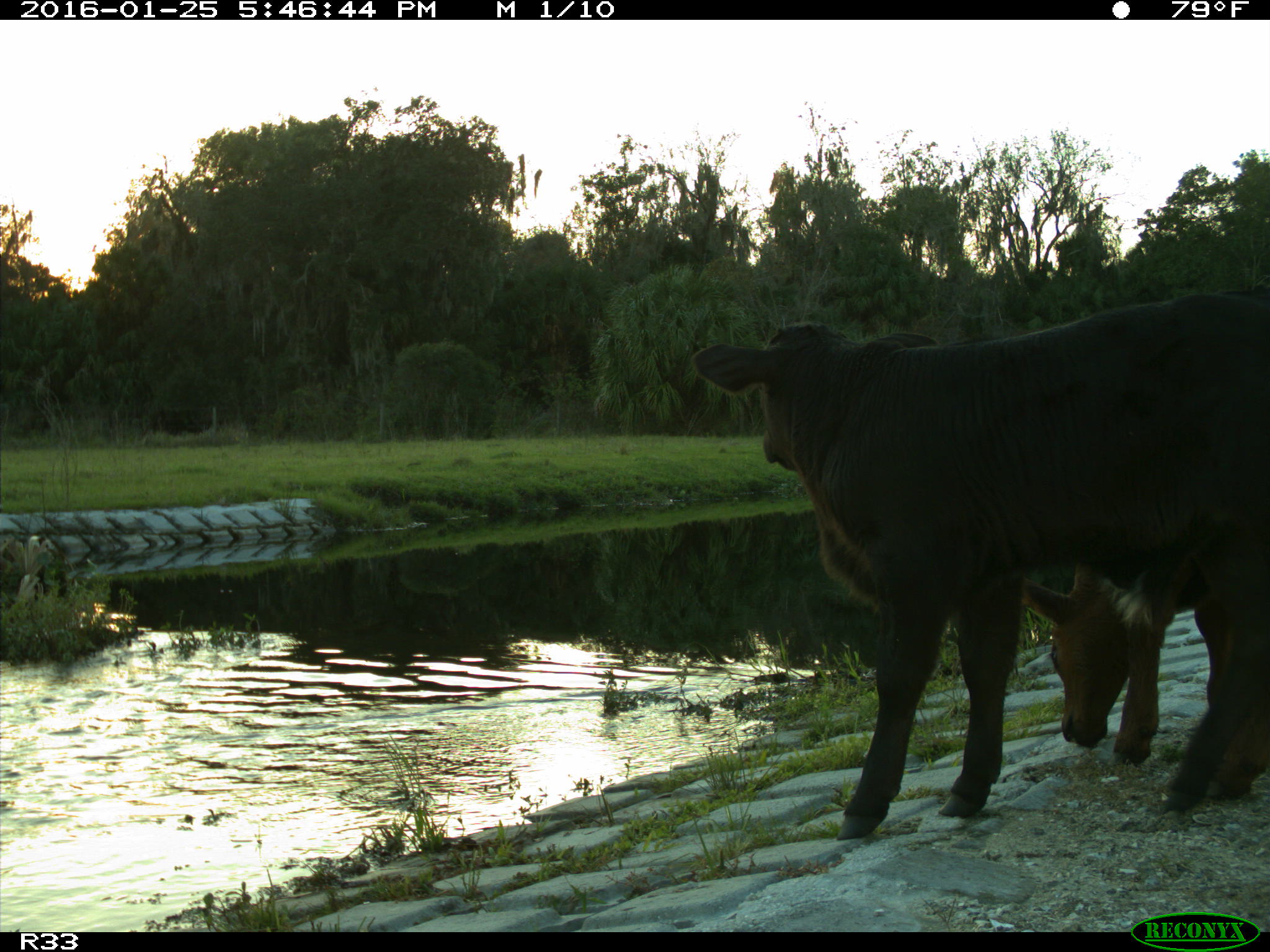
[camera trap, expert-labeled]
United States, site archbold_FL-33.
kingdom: Animalia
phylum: Chordata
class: Mammalia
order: Artiodactyla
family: Bovidae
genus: Bos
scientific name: Bos taurus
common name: domestic cow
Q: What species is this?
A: Bos taurus (domestic cow).